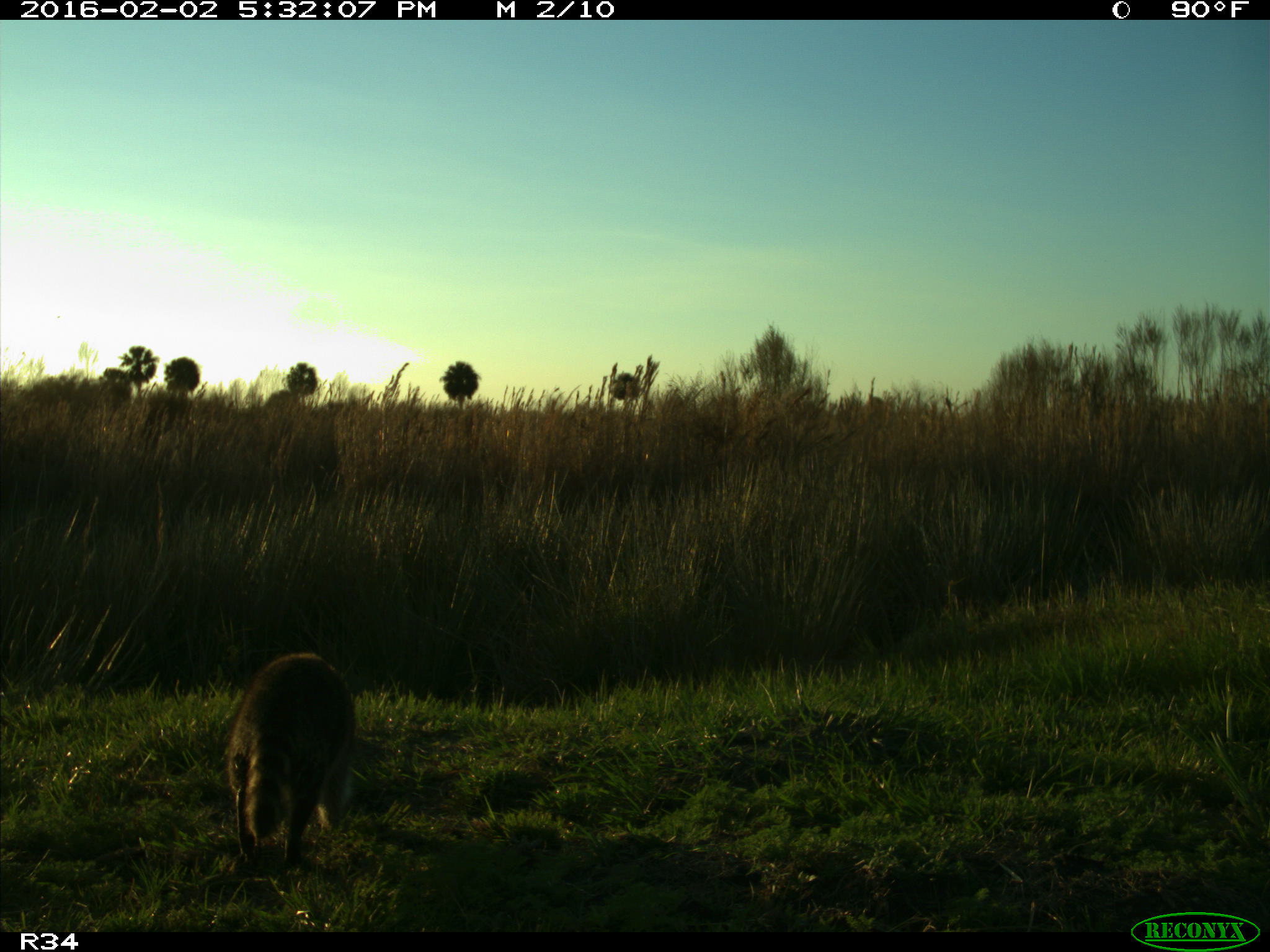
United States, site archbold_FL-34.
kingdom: Animalia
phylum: Chordata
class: Mammalia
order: Carnivora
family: Procyonidae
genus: Procyon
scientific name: Procyon lotor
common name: common raccoon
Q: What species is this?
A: Procyon lotor (common raccoon).